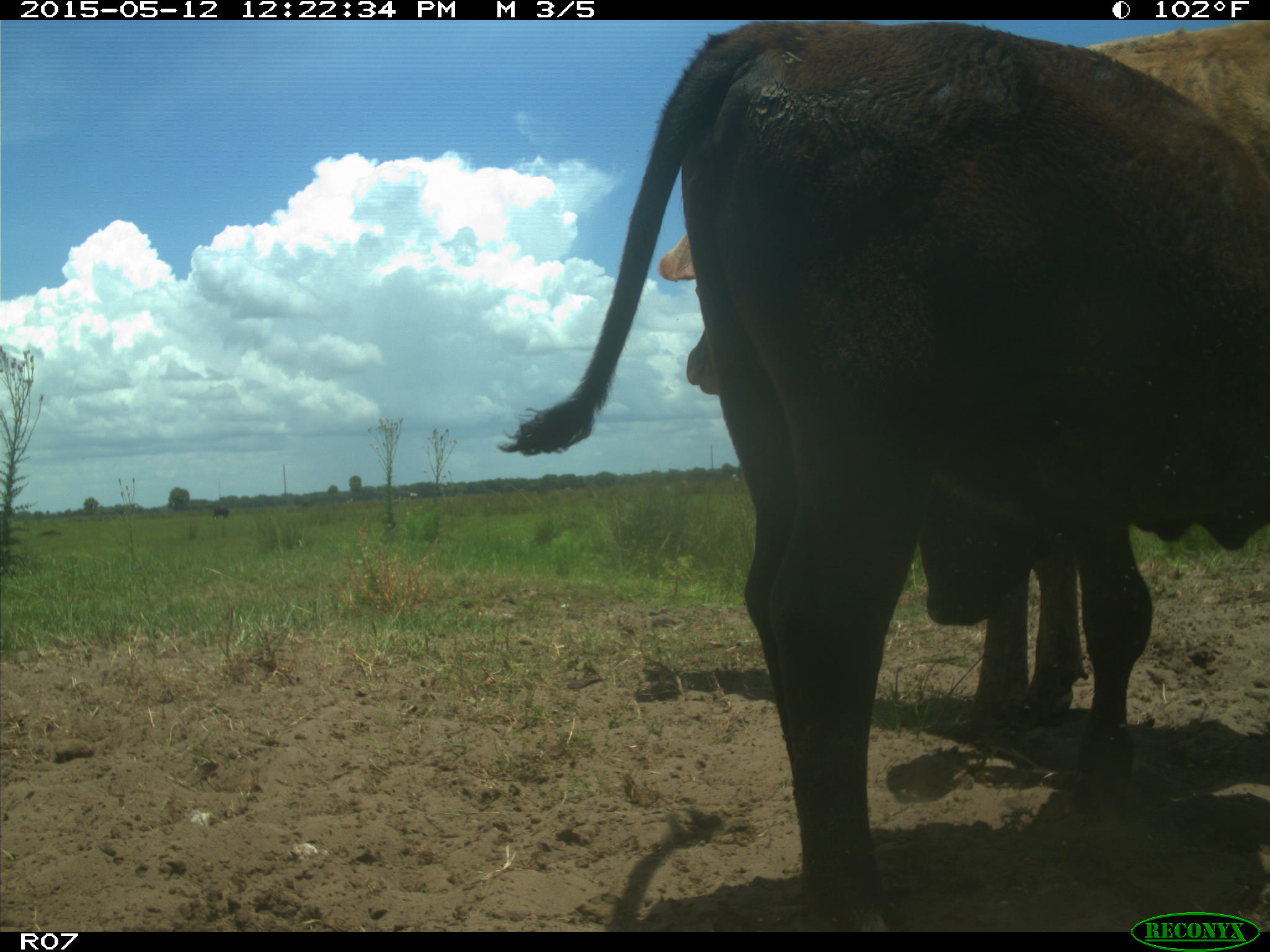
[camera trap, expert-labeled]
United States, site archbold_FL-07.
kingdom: Animalia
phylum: Chordata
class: Mammalia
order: Artiodactyla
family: Bovidae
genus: Bos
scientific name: Bos taurus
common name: domestic cow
Bos taurus (domestic cow).